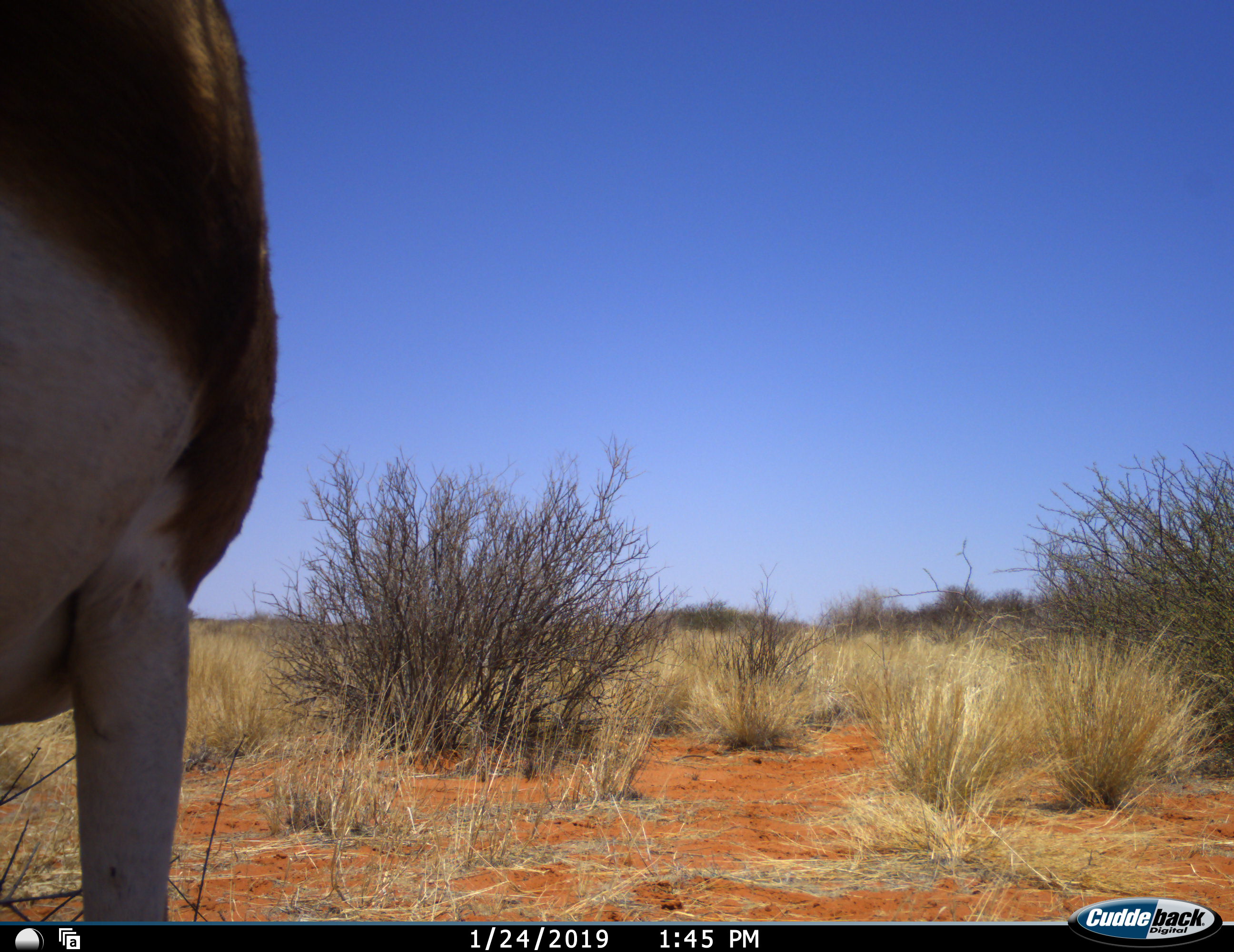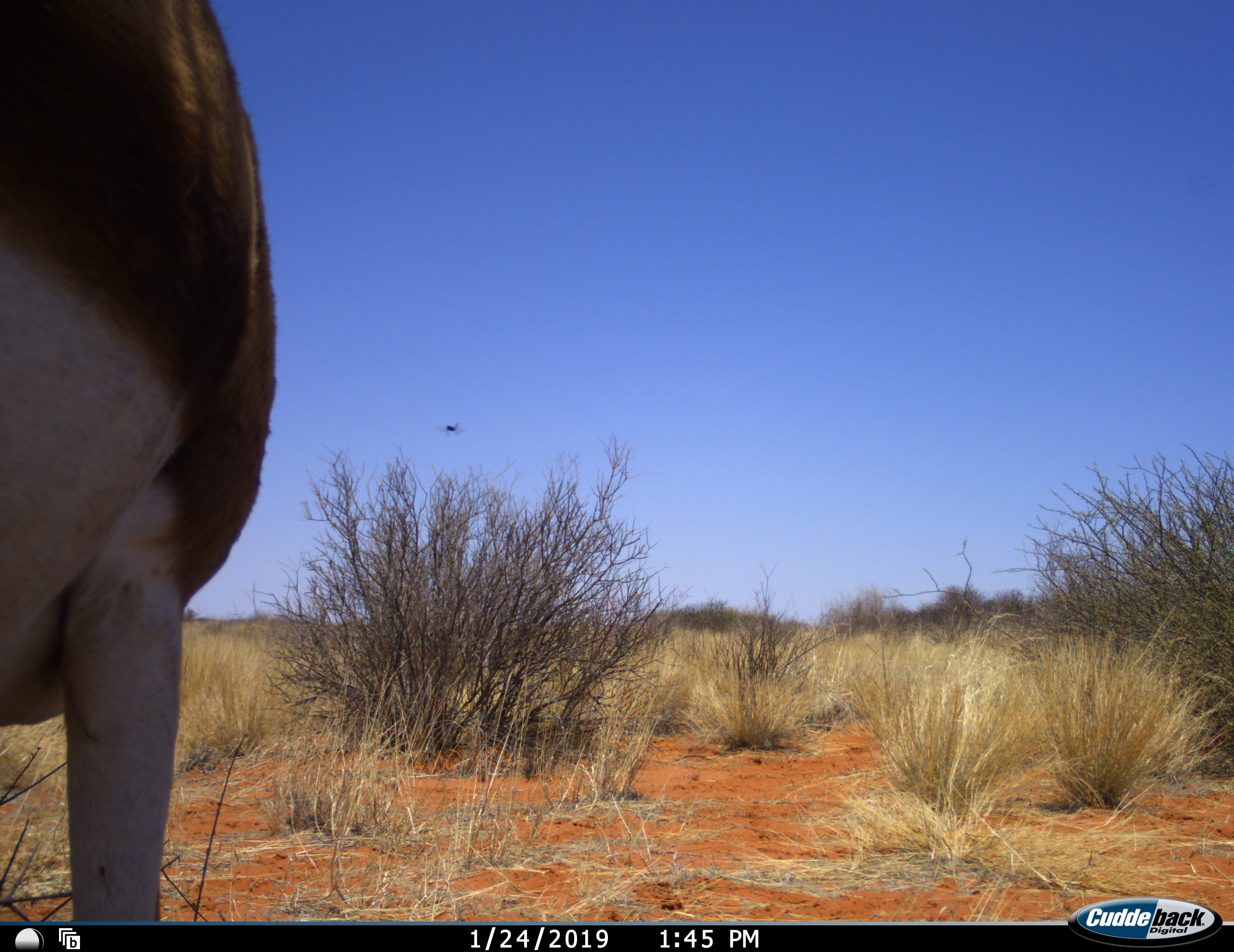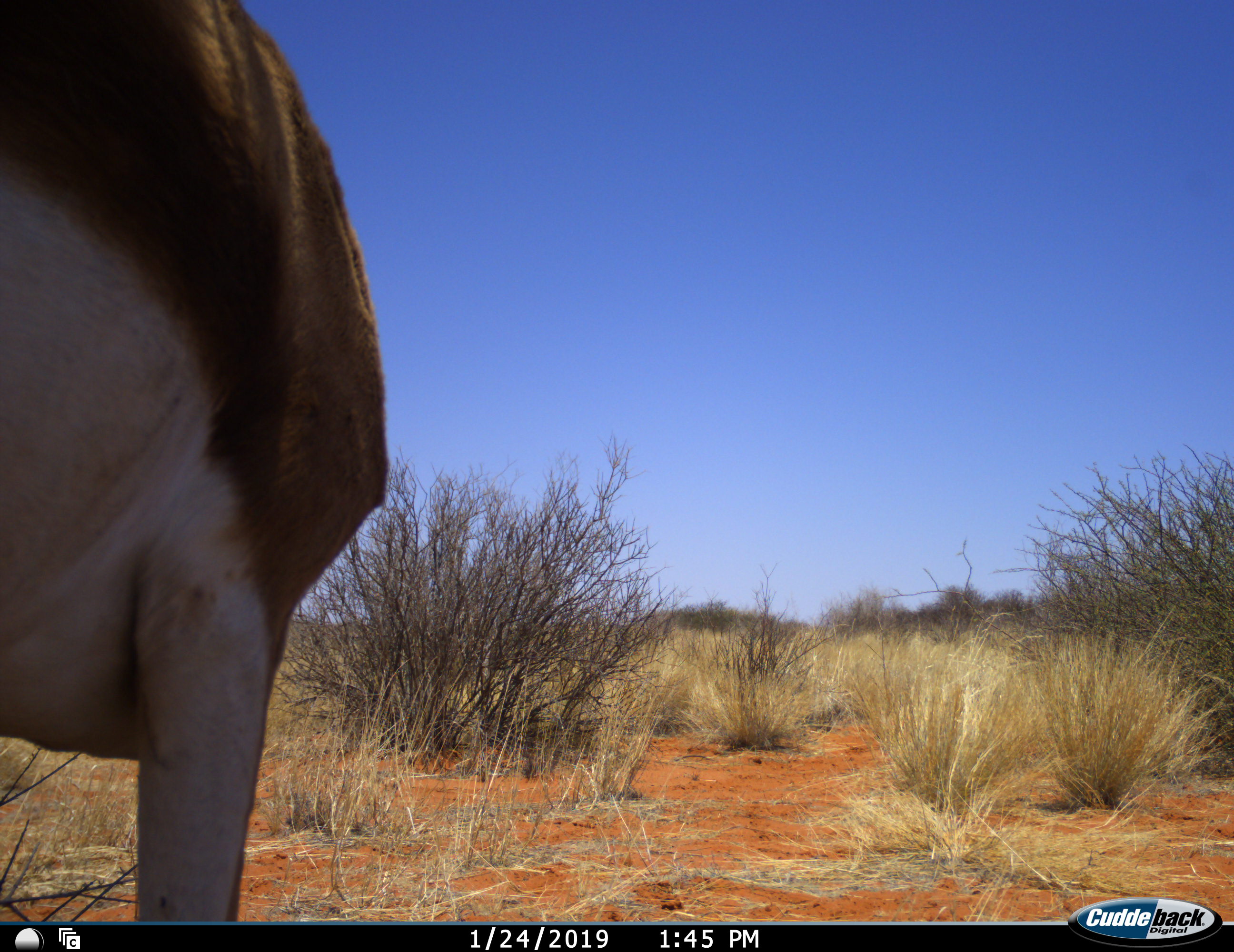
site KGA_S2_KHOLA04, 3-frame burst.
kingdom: Animalia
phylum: Chordata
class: Mammalia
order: Artiodactyla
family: Bovidae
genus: Antidorcas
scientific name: Antidorcas marsupialis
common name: springbok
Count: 1.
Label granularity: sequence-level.